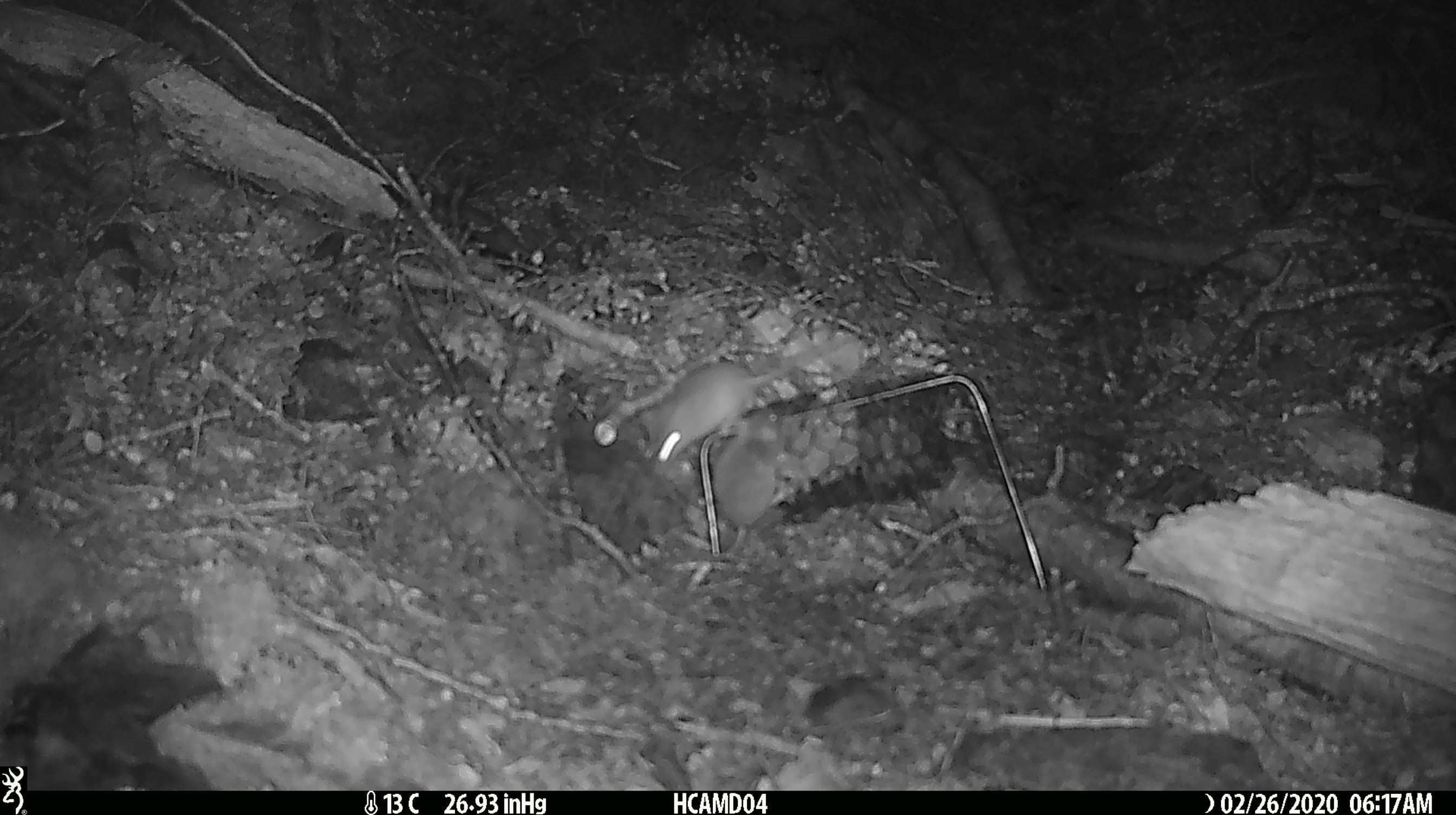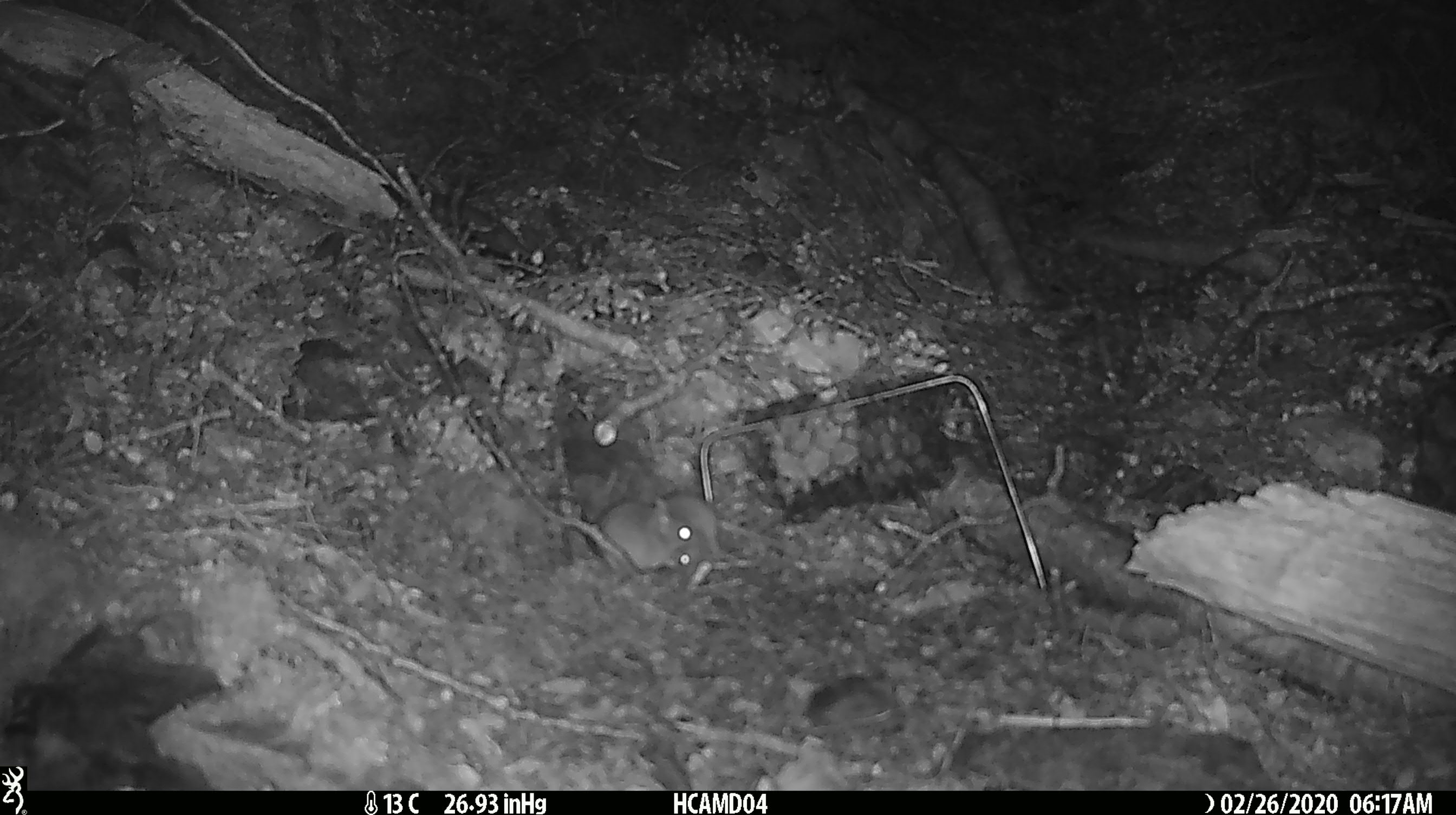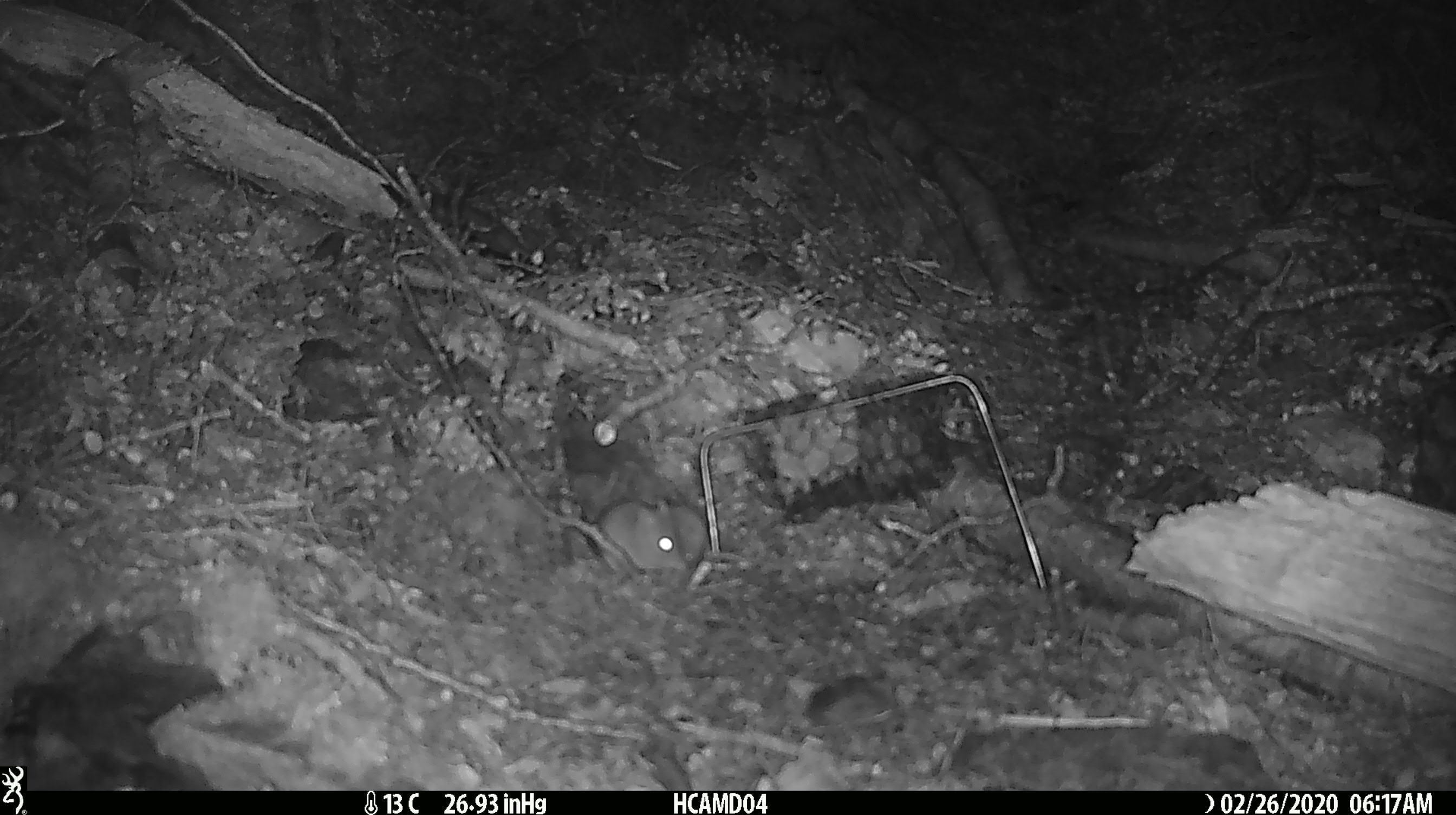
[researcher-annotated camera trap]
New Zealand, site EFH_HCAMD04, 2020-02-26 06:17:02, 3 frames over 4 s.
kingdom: Animalia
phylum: Chordata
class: Mammalia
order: Rodentia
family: Muridae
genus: Mus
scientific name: Mus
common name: mouse